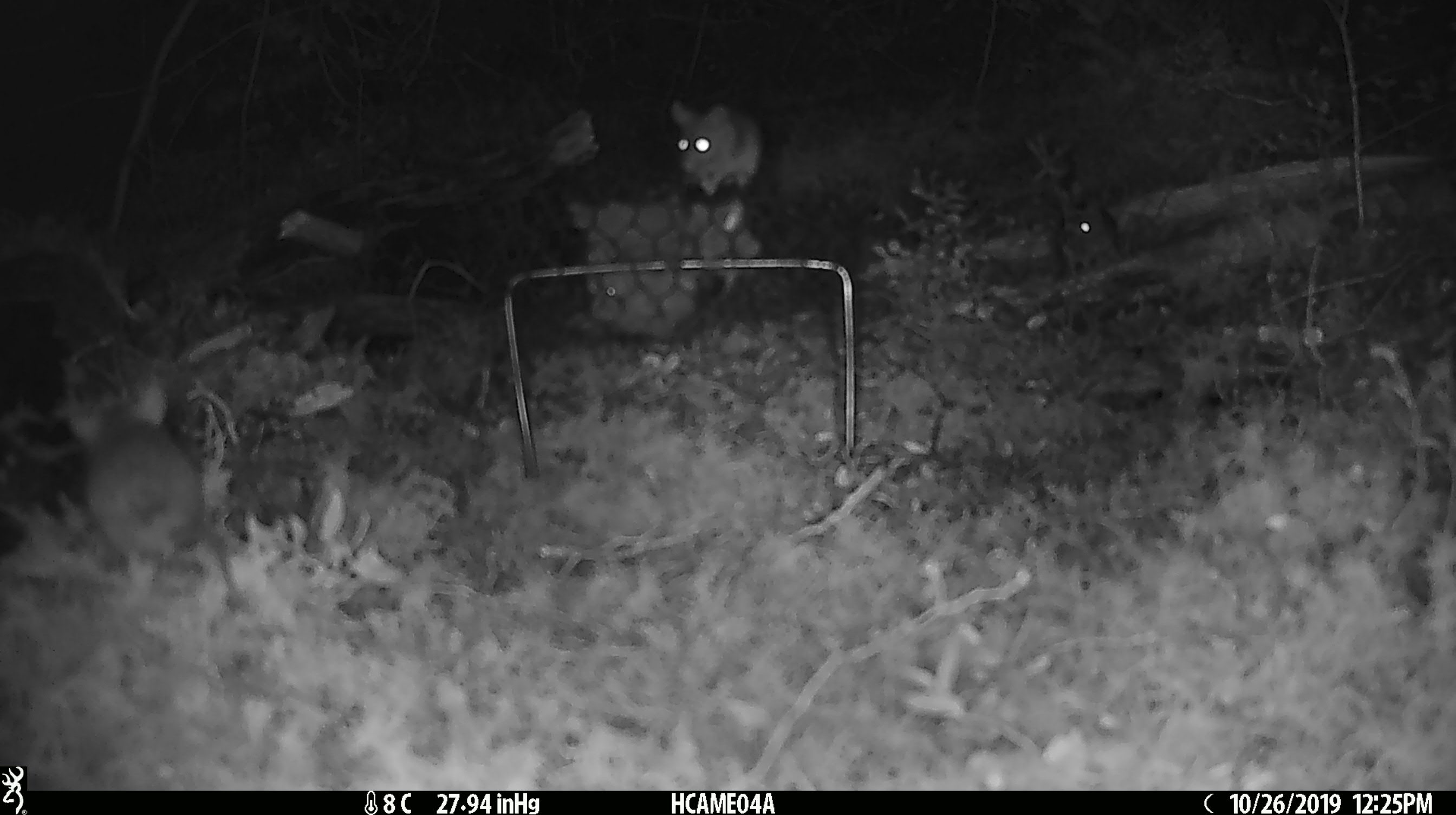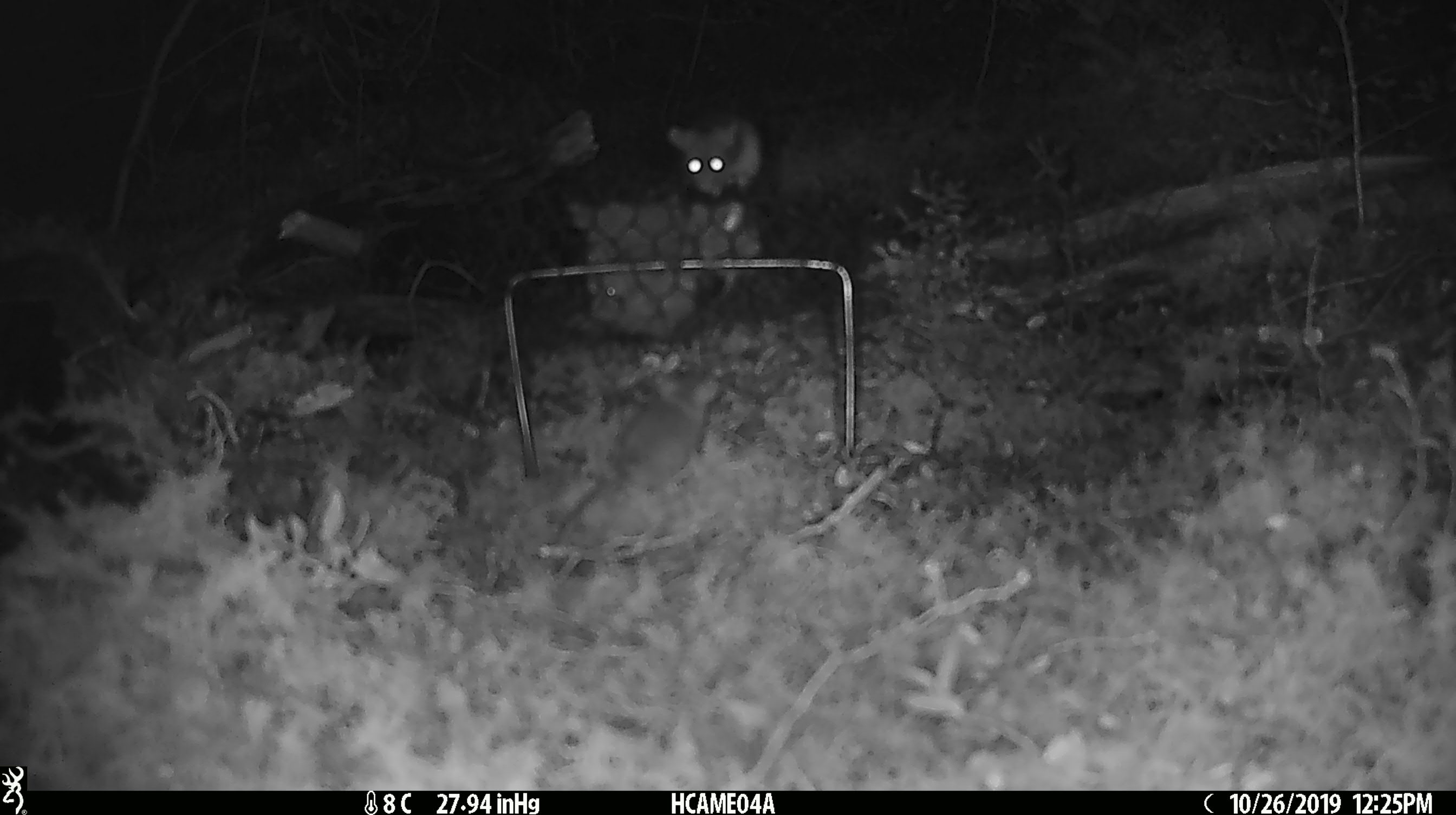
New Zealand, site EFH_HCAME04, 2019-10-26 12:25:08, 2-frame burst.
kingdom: Animalia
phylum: Chordata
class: Mammalia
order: Rodentia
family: Muridae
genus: Mus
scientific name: Mus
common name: mouse